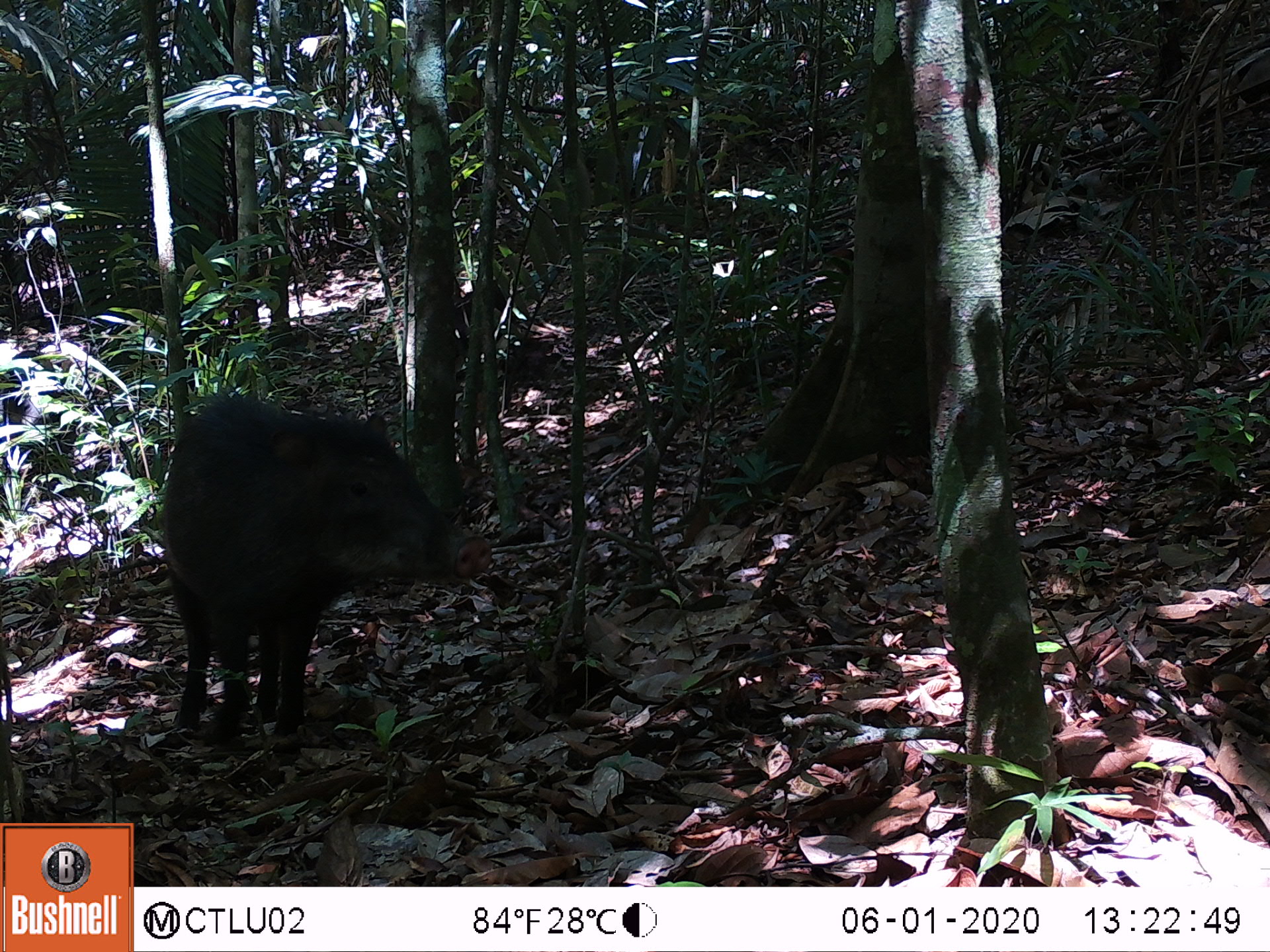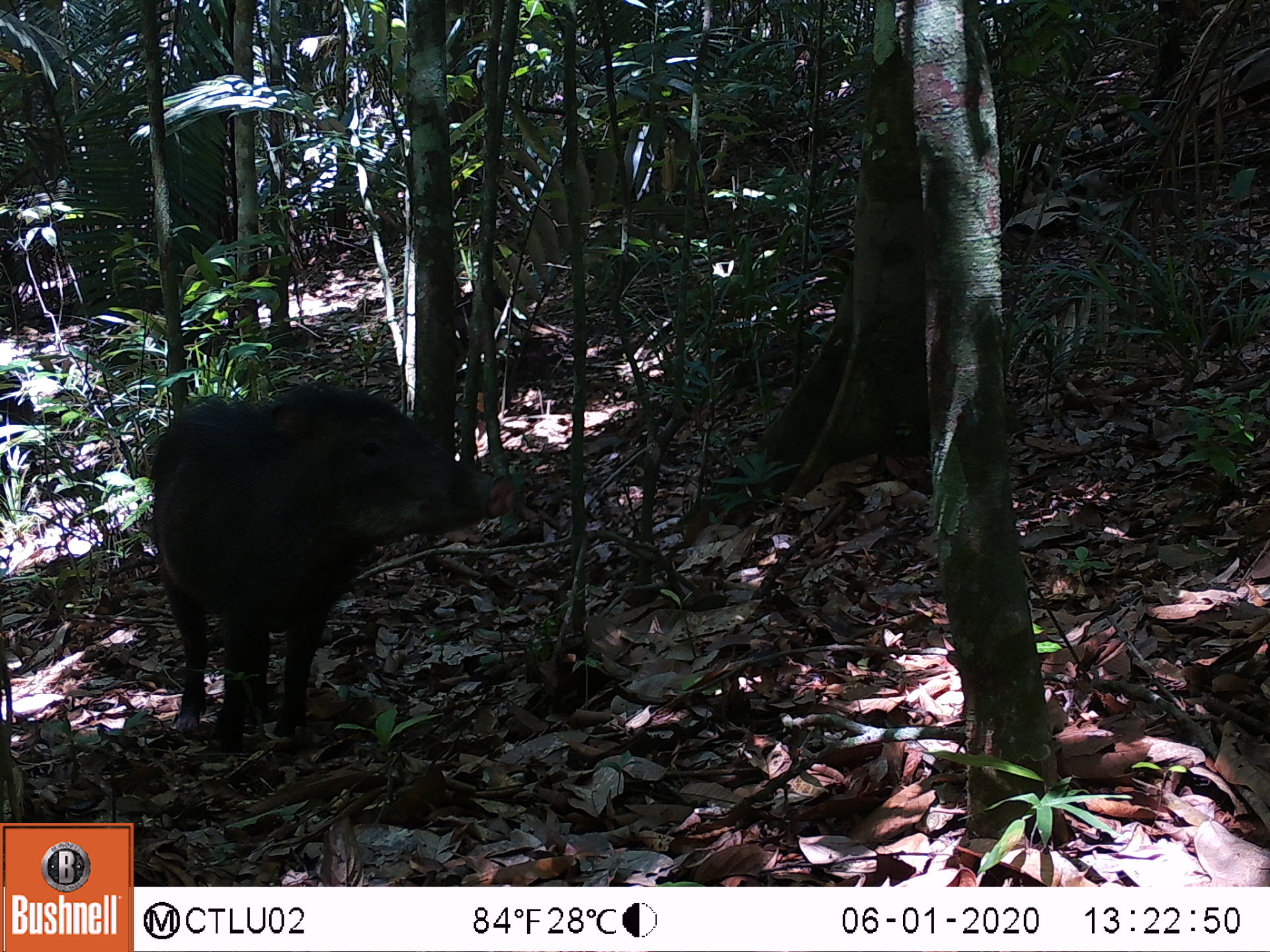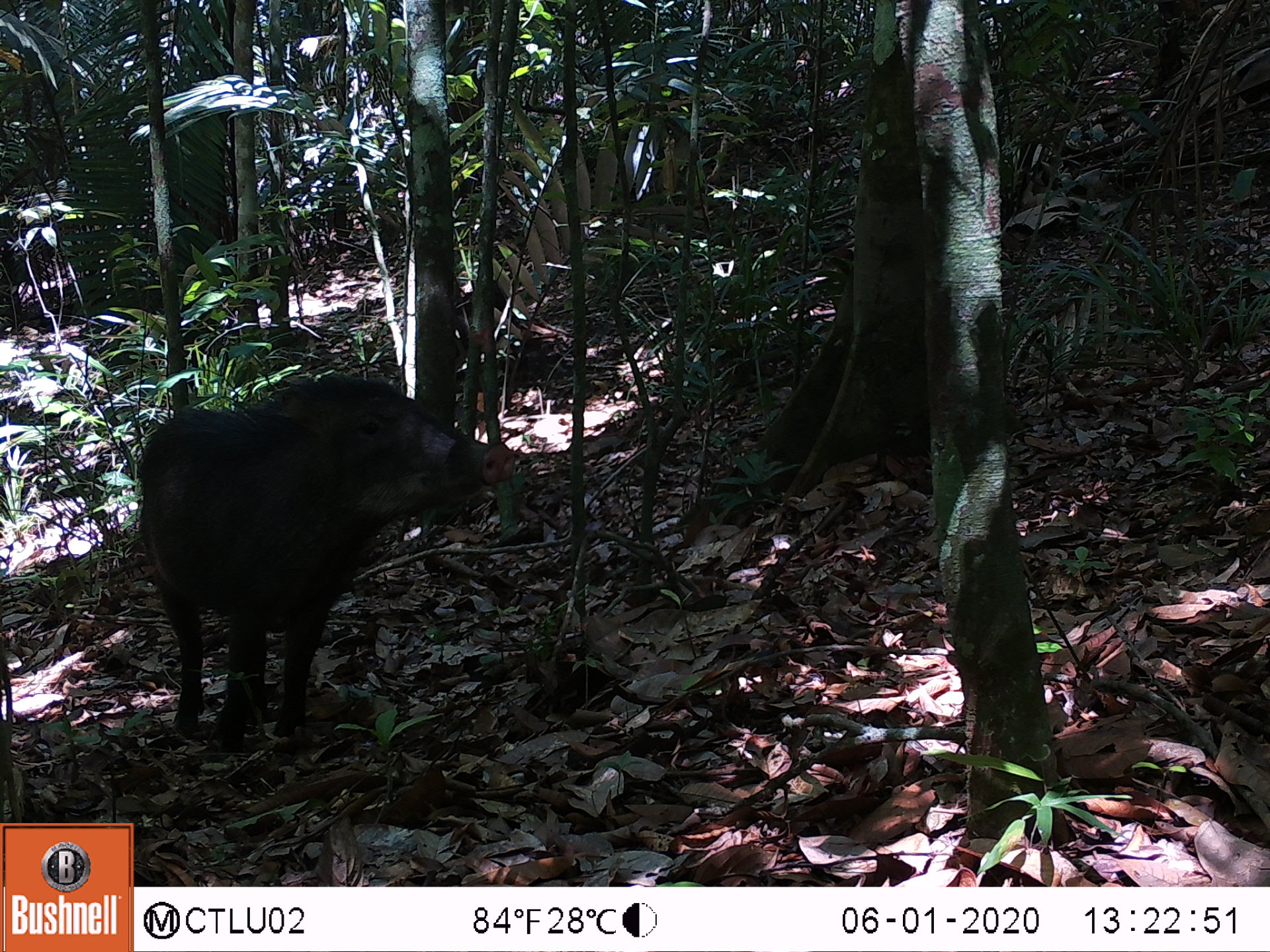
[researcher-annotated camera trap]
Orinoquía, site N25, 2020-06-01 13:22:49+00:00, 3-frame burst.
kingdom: Animalia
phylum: Chordata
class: Mammalia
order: Artiodactyla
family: Tayassuidae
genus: Tayassu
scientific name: Tayassu pecari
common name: white-lipped peccary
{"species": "white-lipped peccary (Tayassu pecari)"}